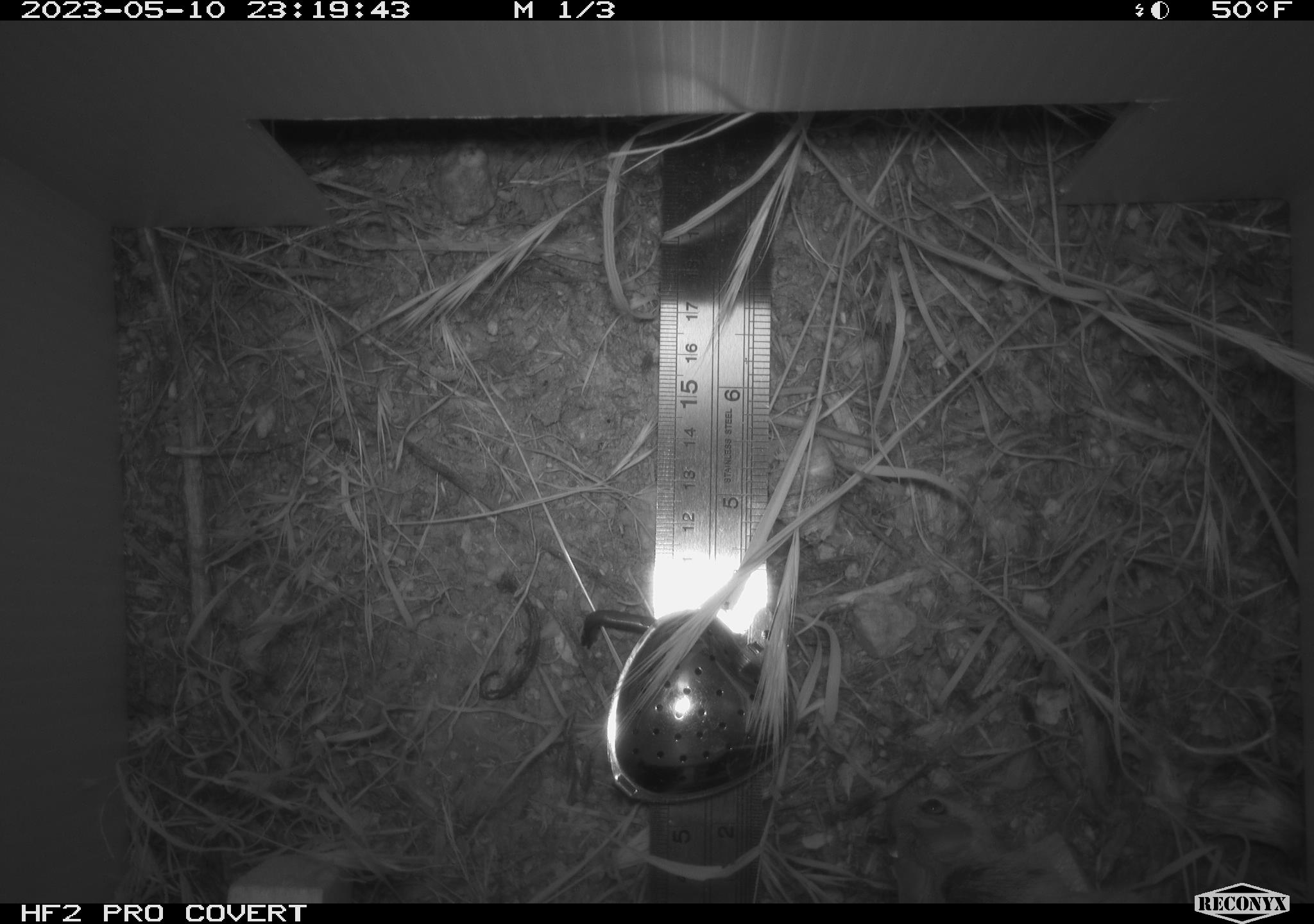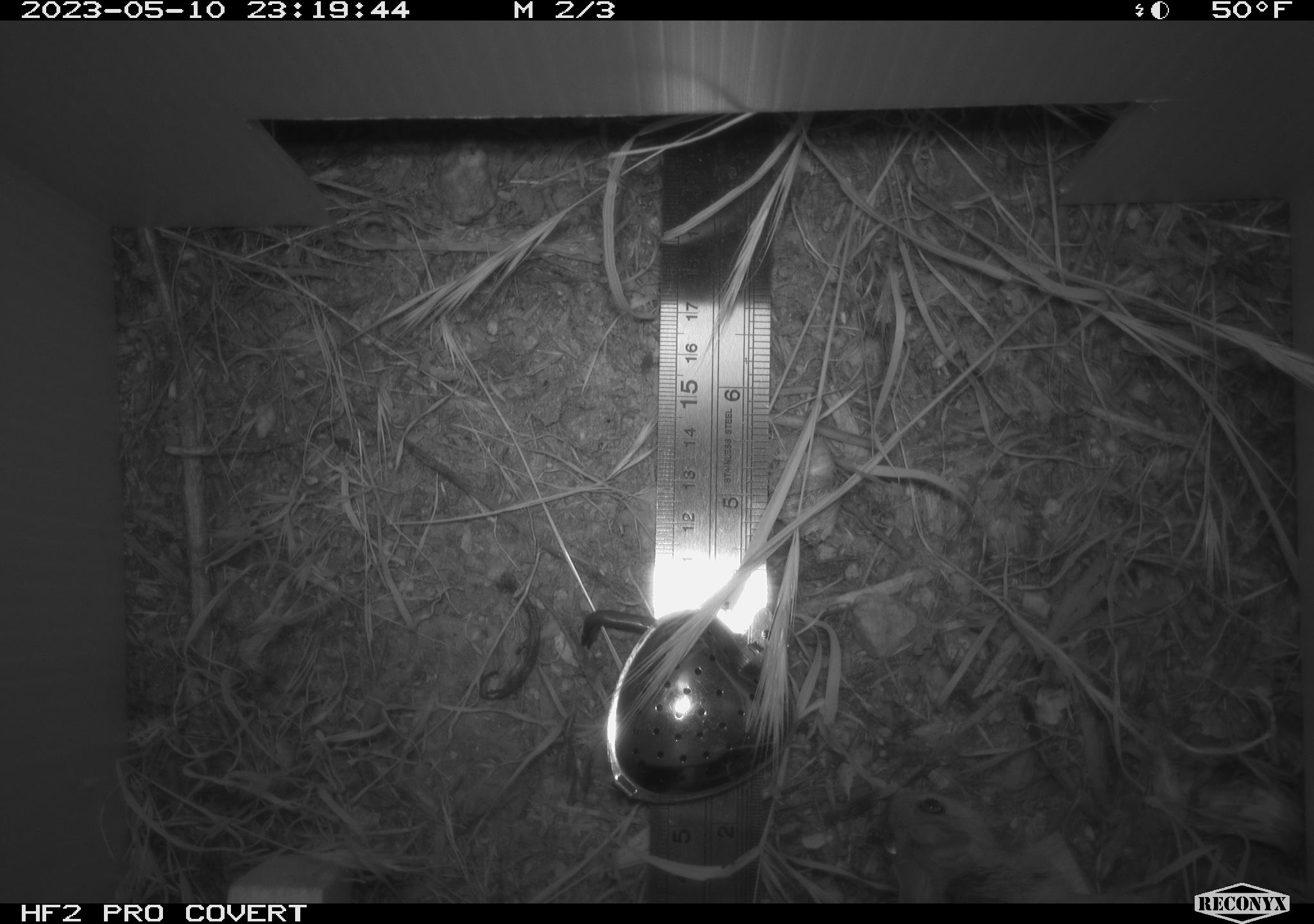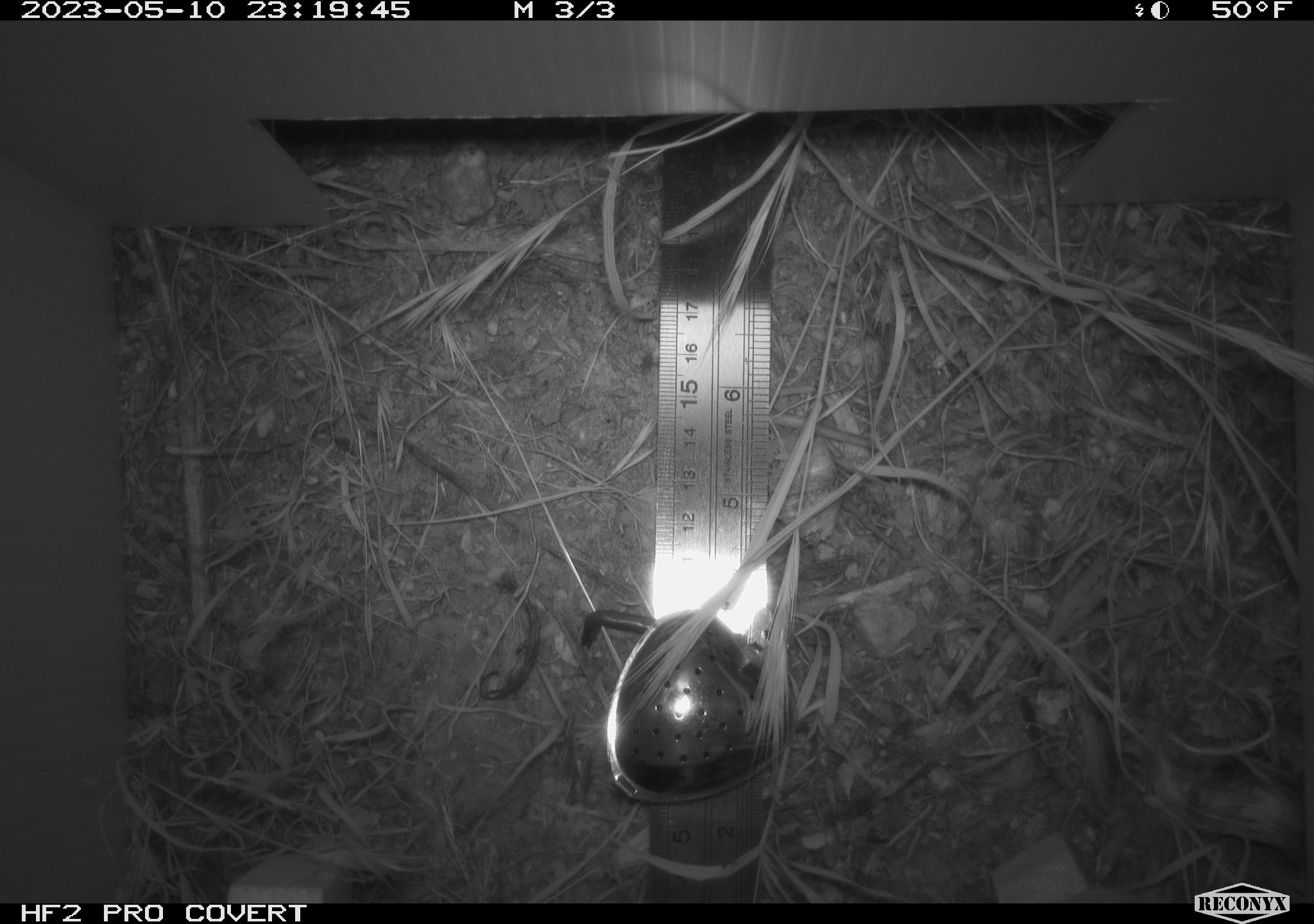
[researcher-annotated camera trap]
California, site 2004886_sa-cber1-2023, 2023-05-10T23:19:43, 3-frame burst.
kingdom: Animalia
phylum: Chordata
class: Mammalia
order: Rodentia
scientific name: Rodentia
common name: mouse species